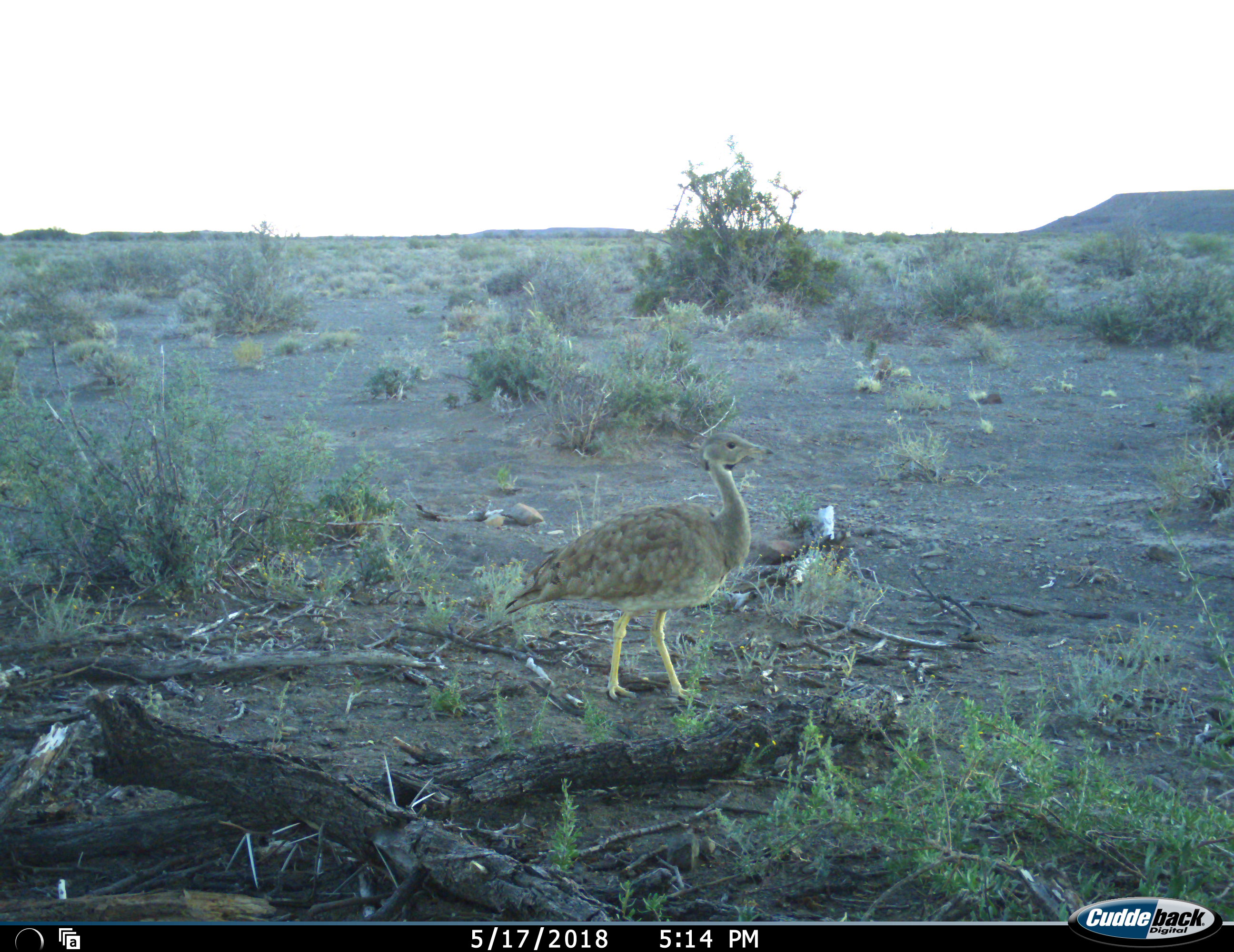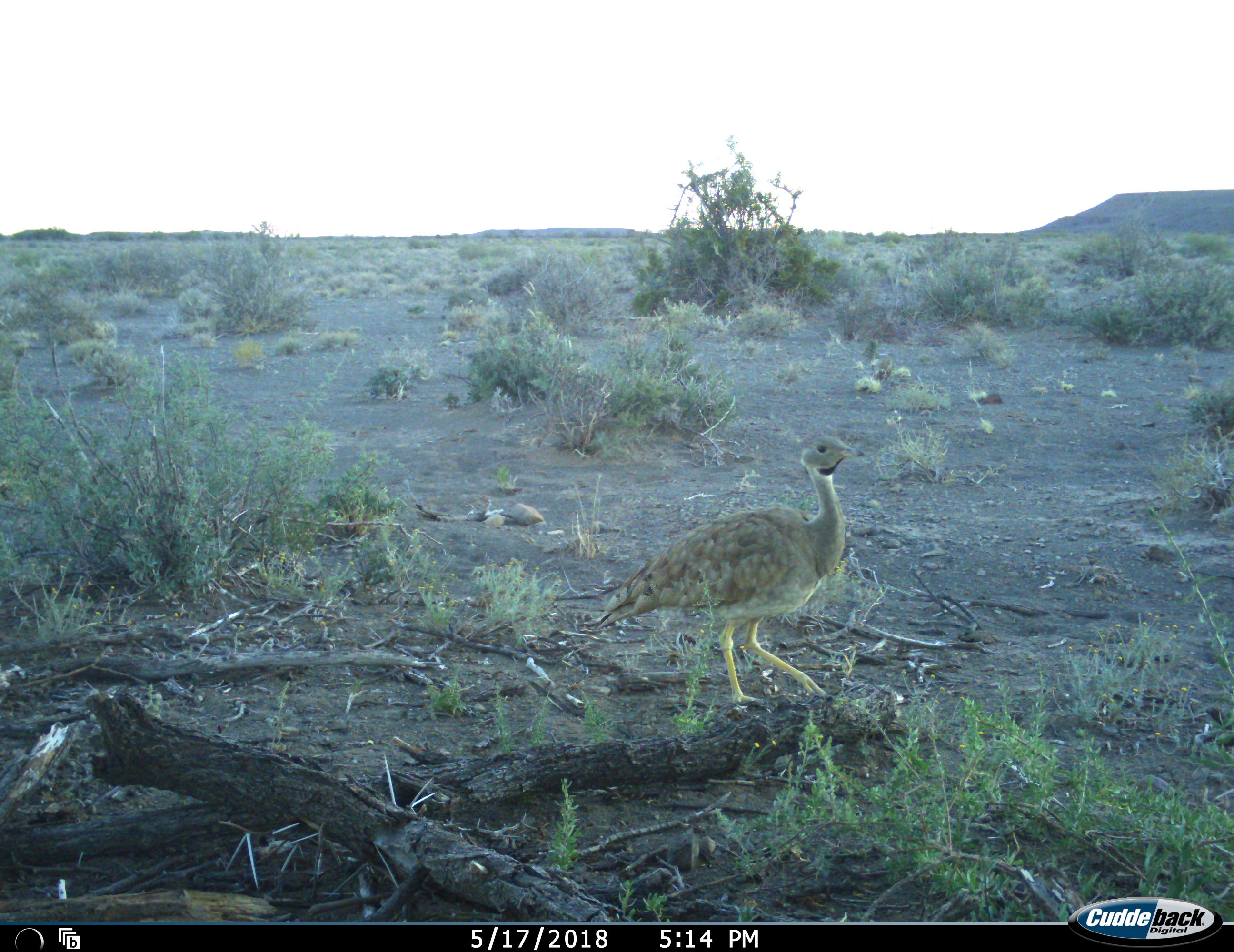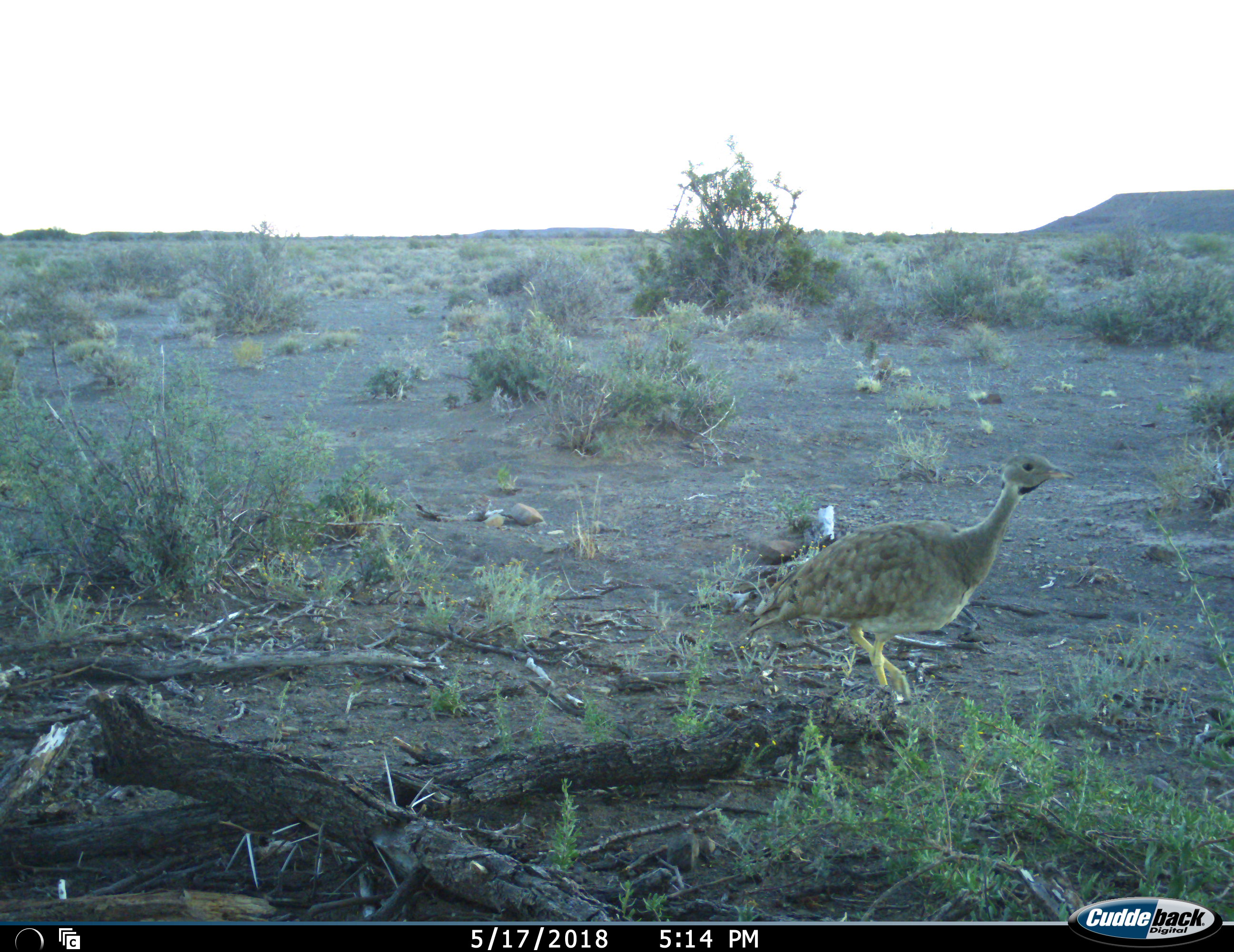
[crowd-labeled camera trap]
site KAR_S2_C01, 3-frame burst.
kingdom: Animalia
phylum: Chordata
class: Aves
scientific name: Aves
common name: bird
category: birdother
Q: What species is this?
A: Birdother (bird) (Aves).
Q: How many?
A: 1.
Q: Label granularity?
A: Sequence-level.